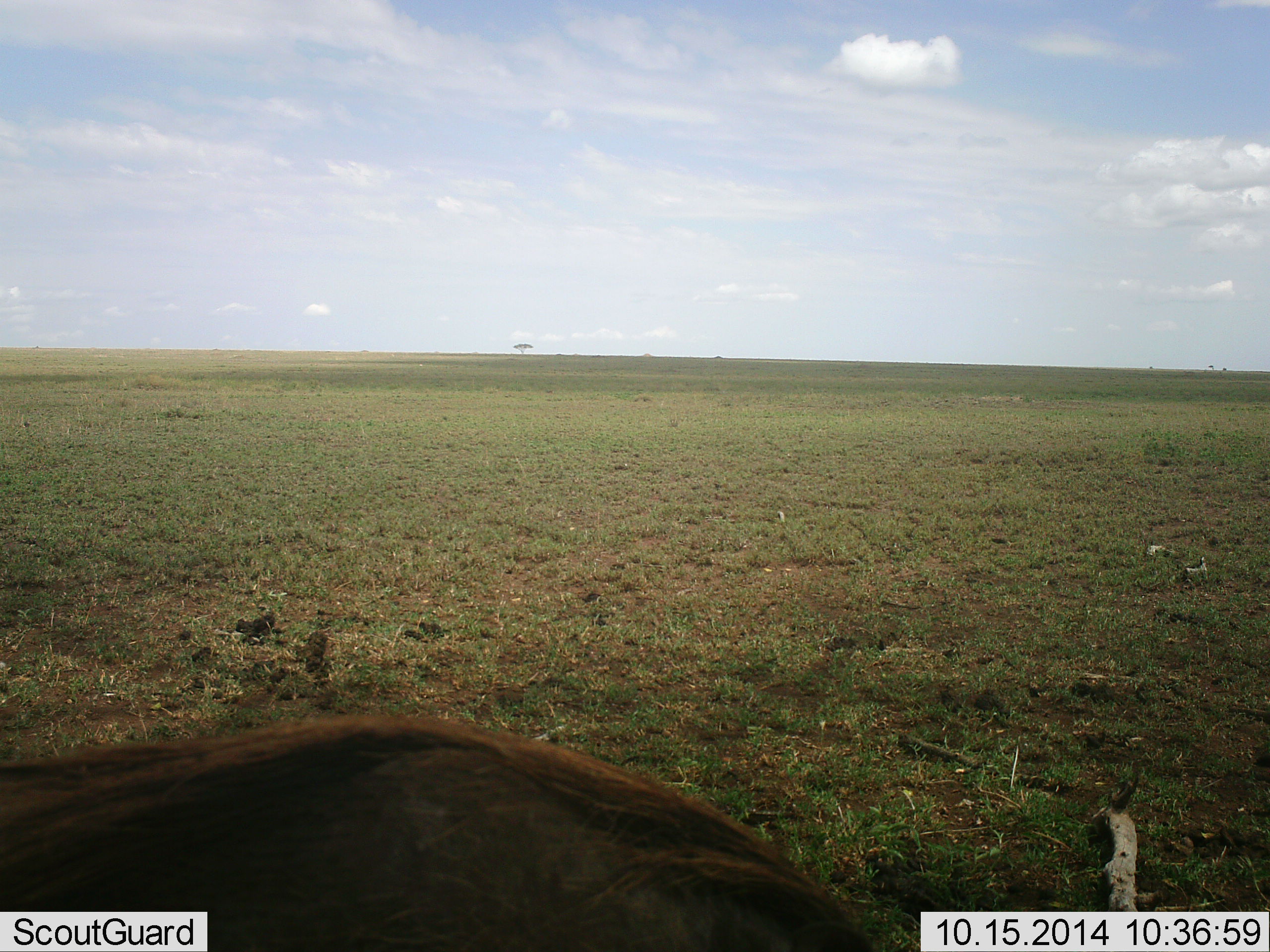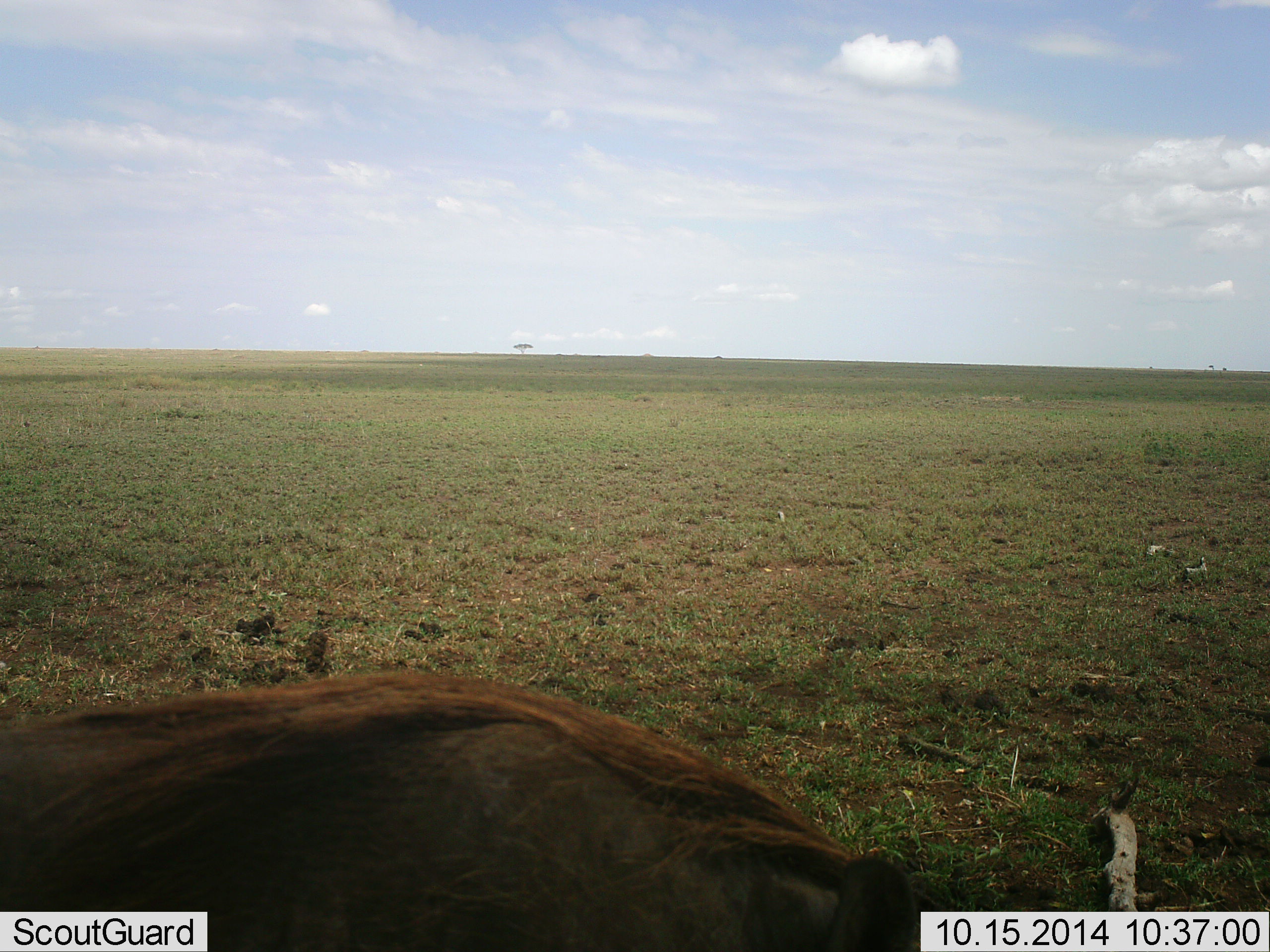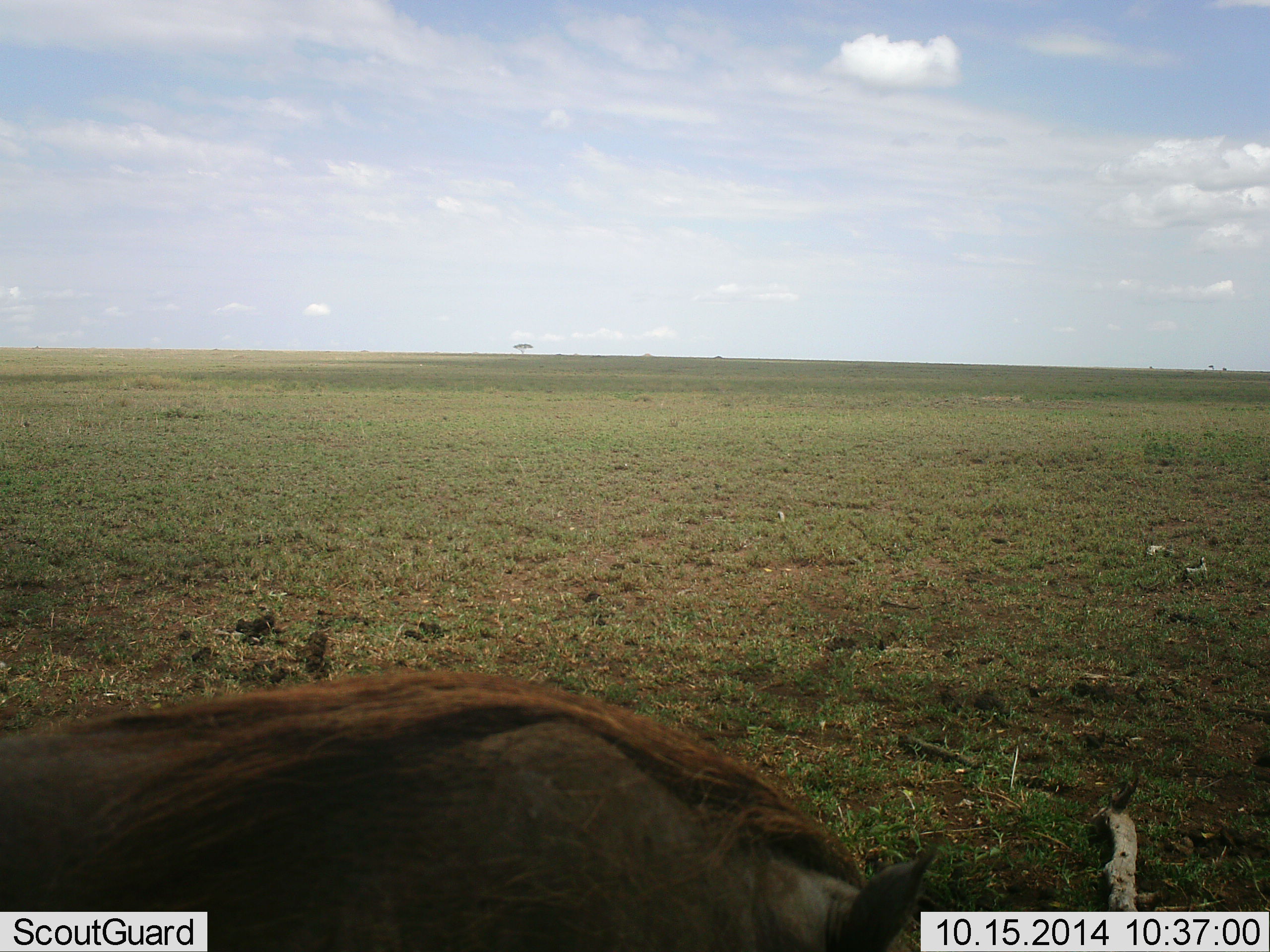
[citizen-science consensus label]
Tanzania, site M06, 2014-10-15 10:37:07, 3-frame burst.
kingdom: Animalia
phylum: Chordata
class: Mammalia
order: Artiodactyla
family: Suidae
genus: Phacochoerus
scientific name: Phacochoerus africanus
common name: warthog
Warthog (Phacochoerus africanus), count 1. Behavior (volunteer vote fractions): standing 30%, resting 10%, moving 50%, interacting 0%. Young present (vote fraction): 0%. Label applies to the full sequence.